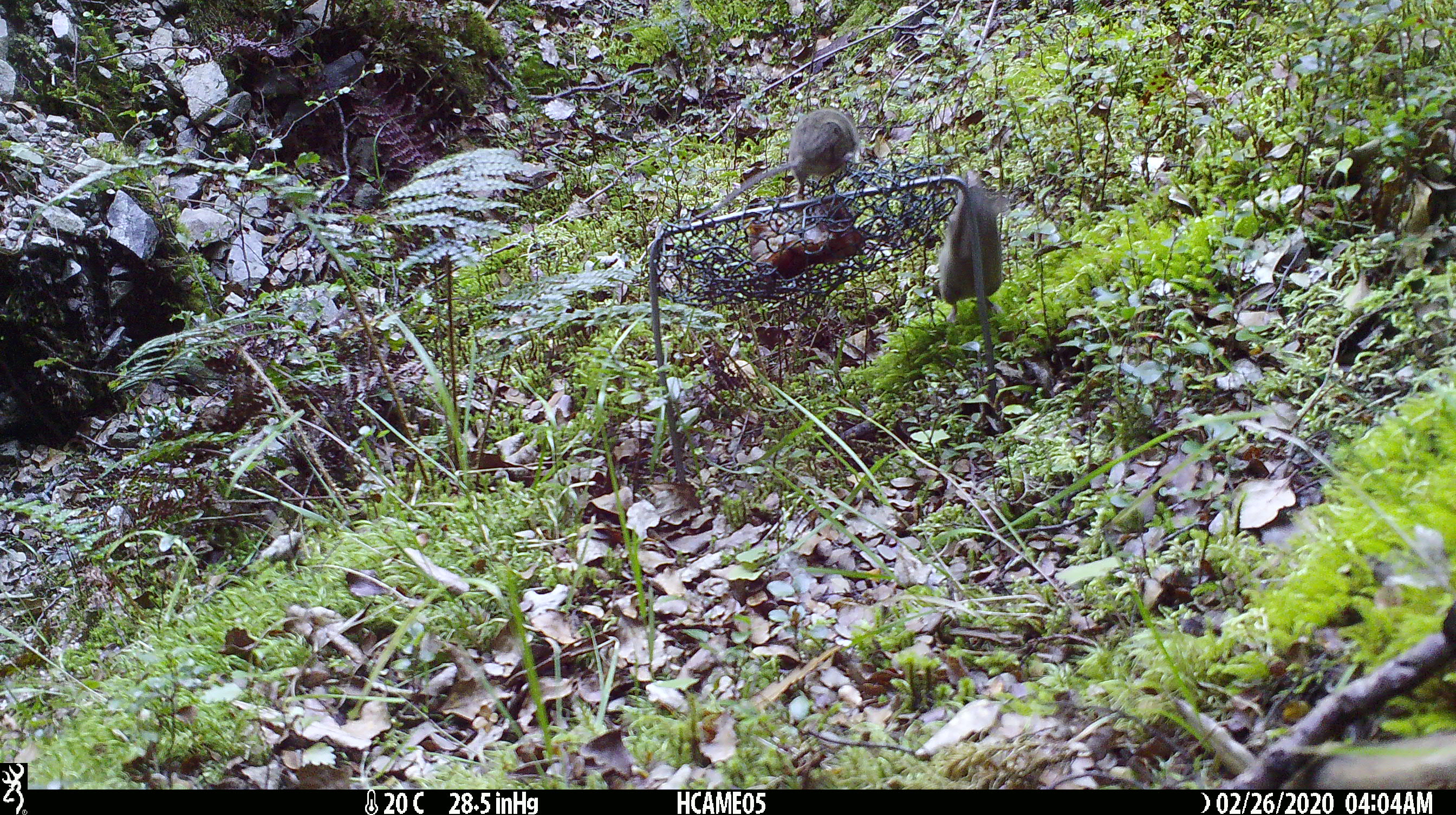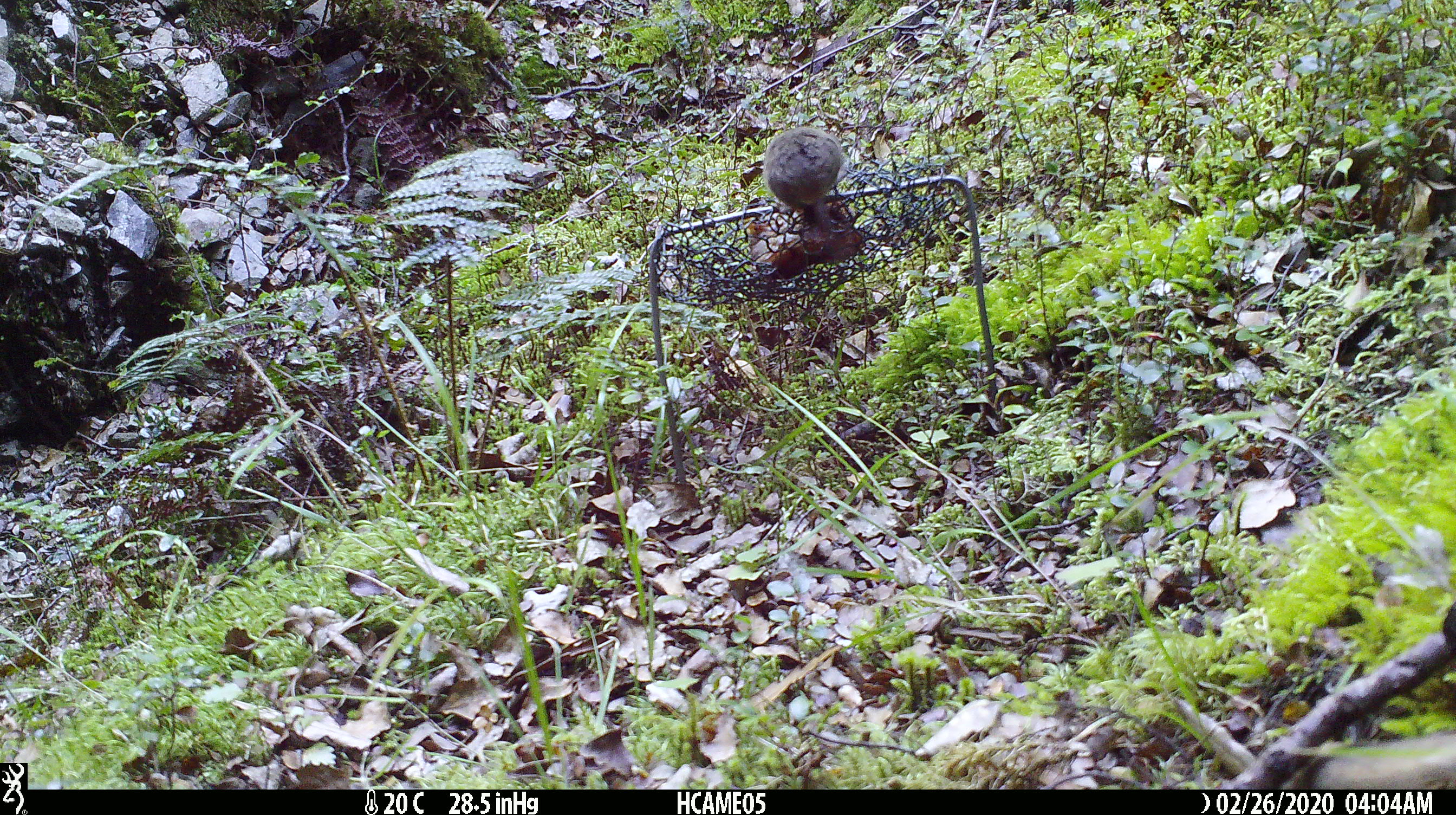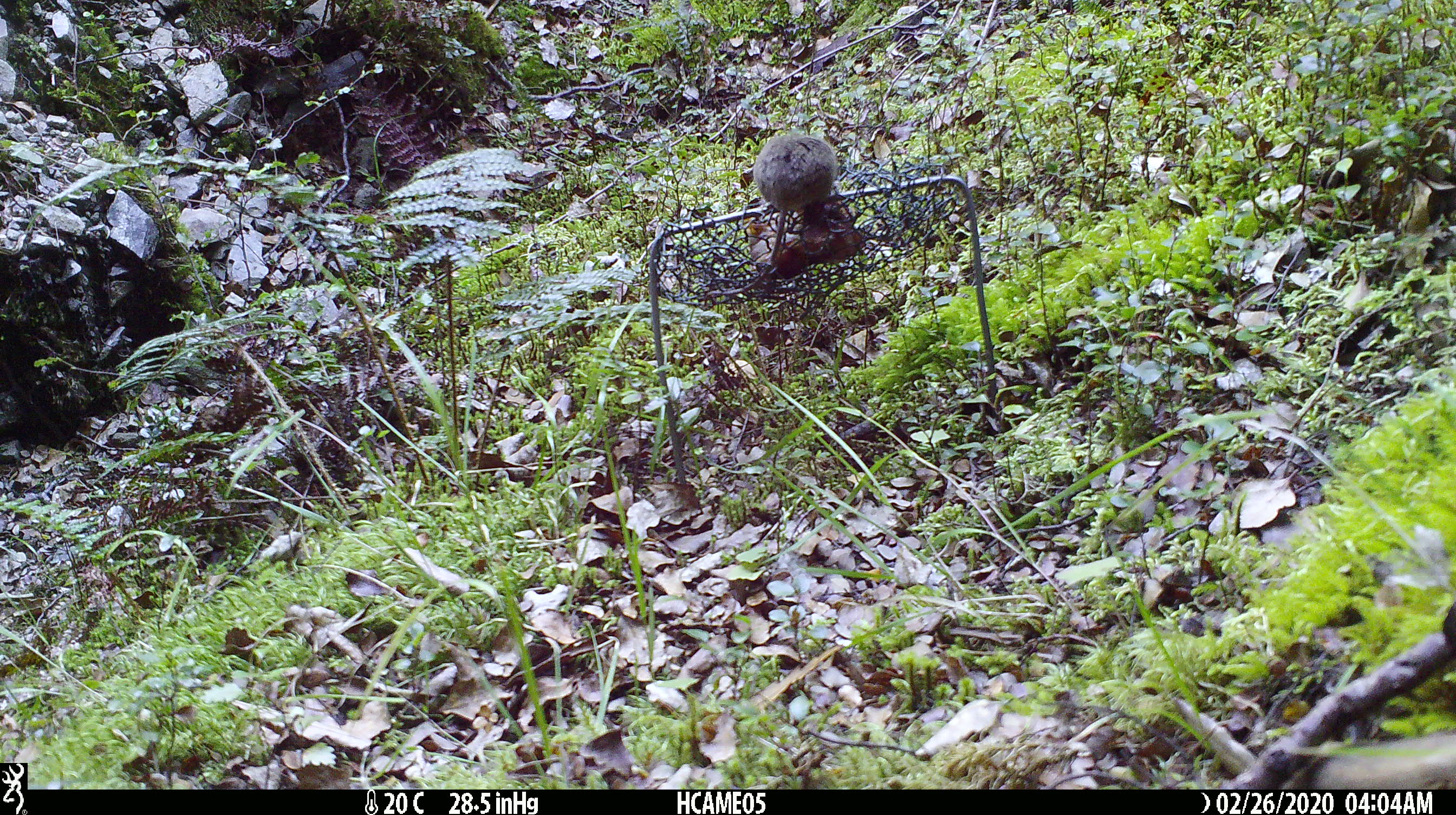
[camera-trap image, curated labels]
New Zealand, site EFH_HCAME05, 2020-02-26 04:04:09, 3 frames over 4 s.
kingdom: Animalia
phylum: Chordata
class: Mammalia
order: Rodentia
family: Muridae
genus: Mus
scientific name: Mus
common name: mouse